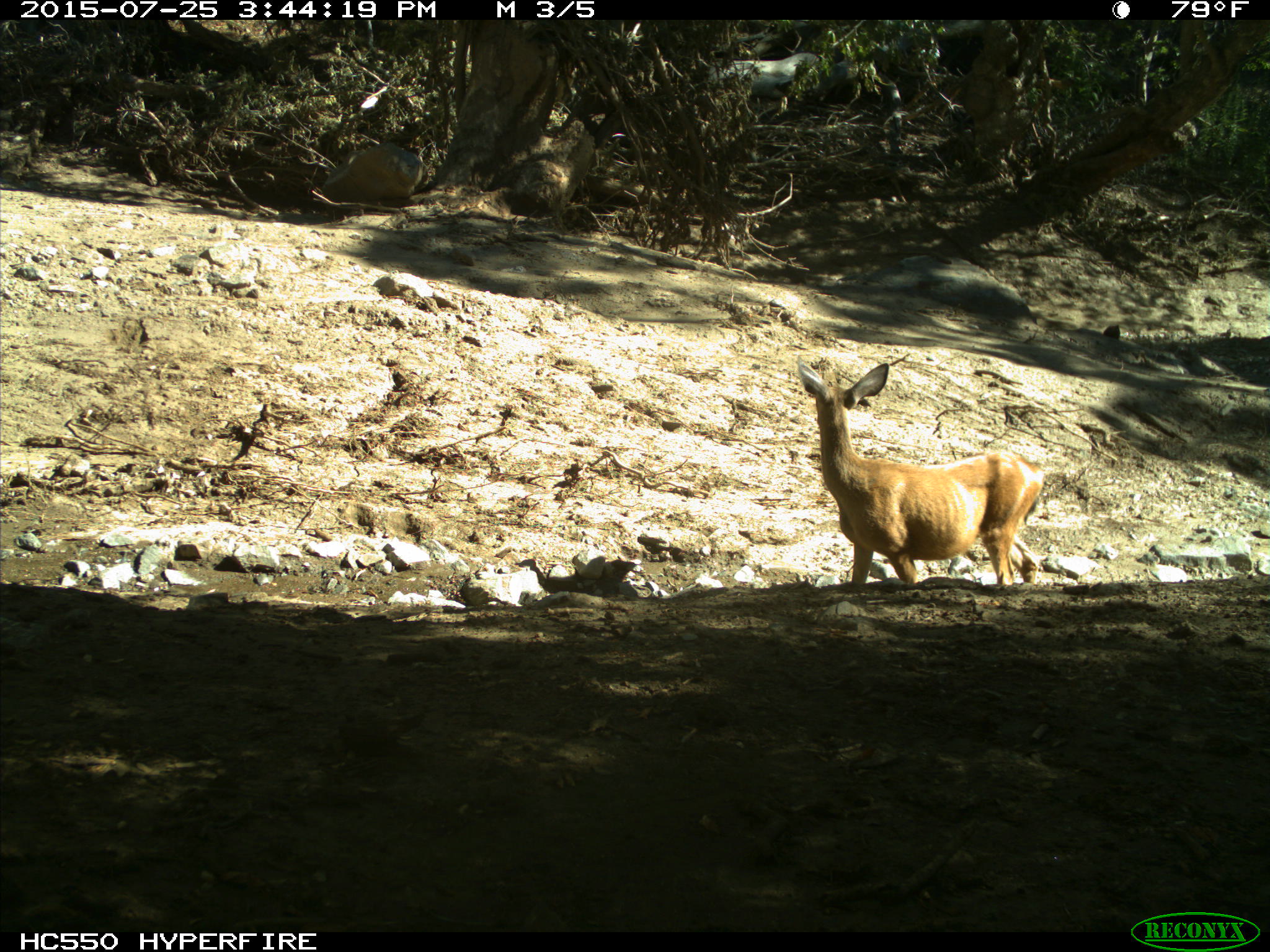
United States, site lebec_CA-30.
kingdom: Animalia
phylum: Chordata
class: Mammalia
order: Artiodactyla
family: Cervidae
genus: Odocoileus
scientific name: Odocoileus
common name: deer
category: unidentified deer